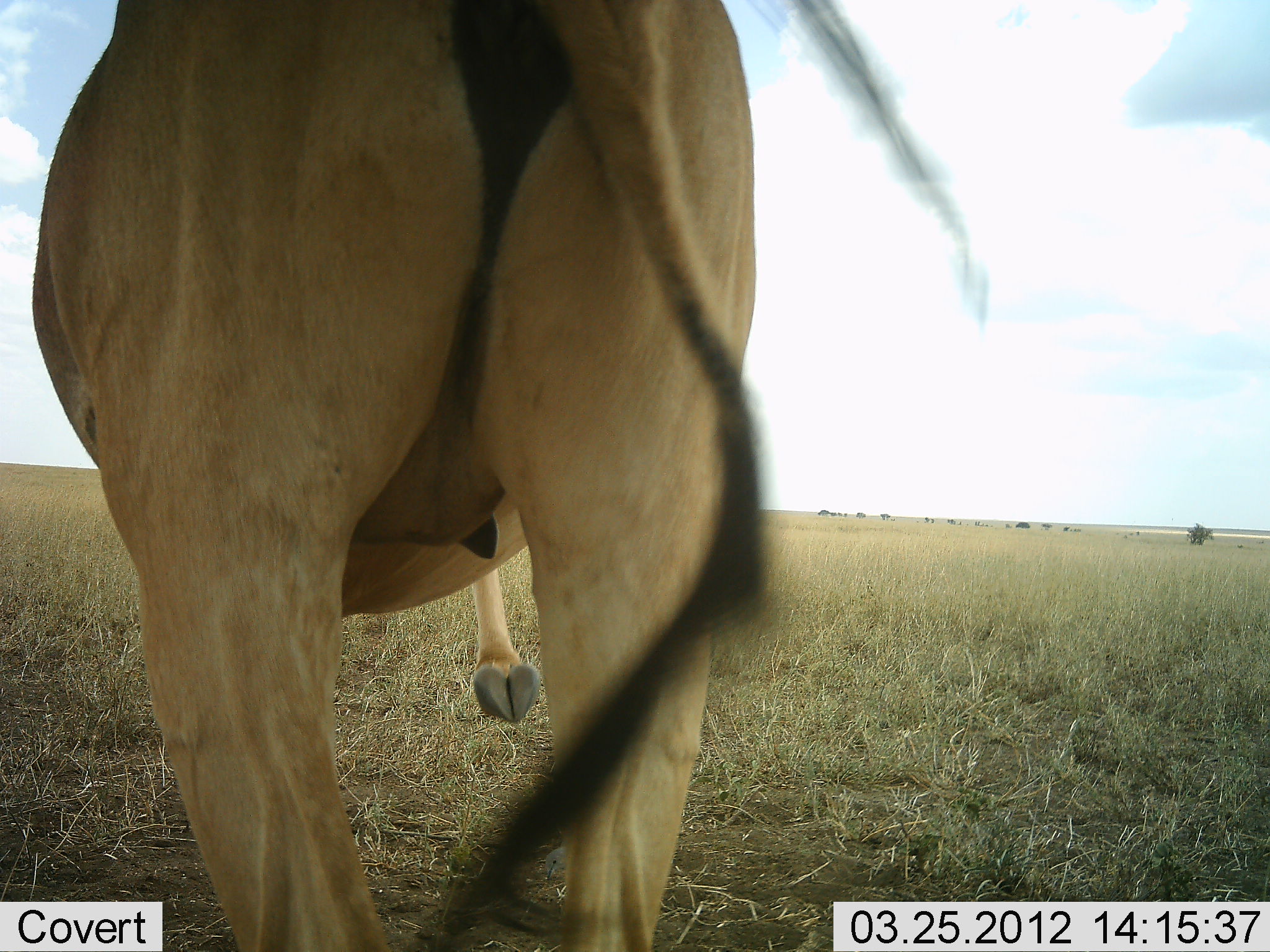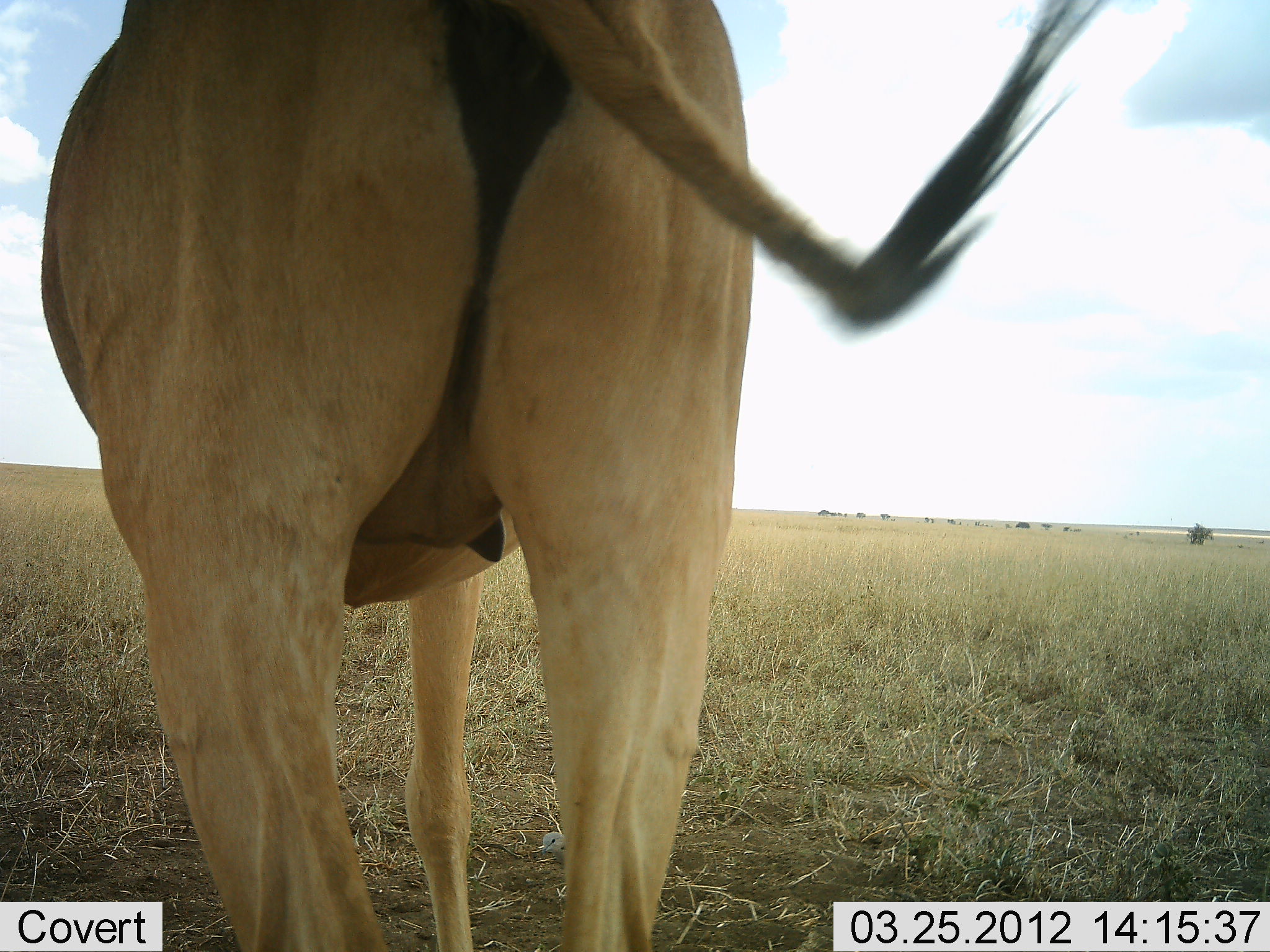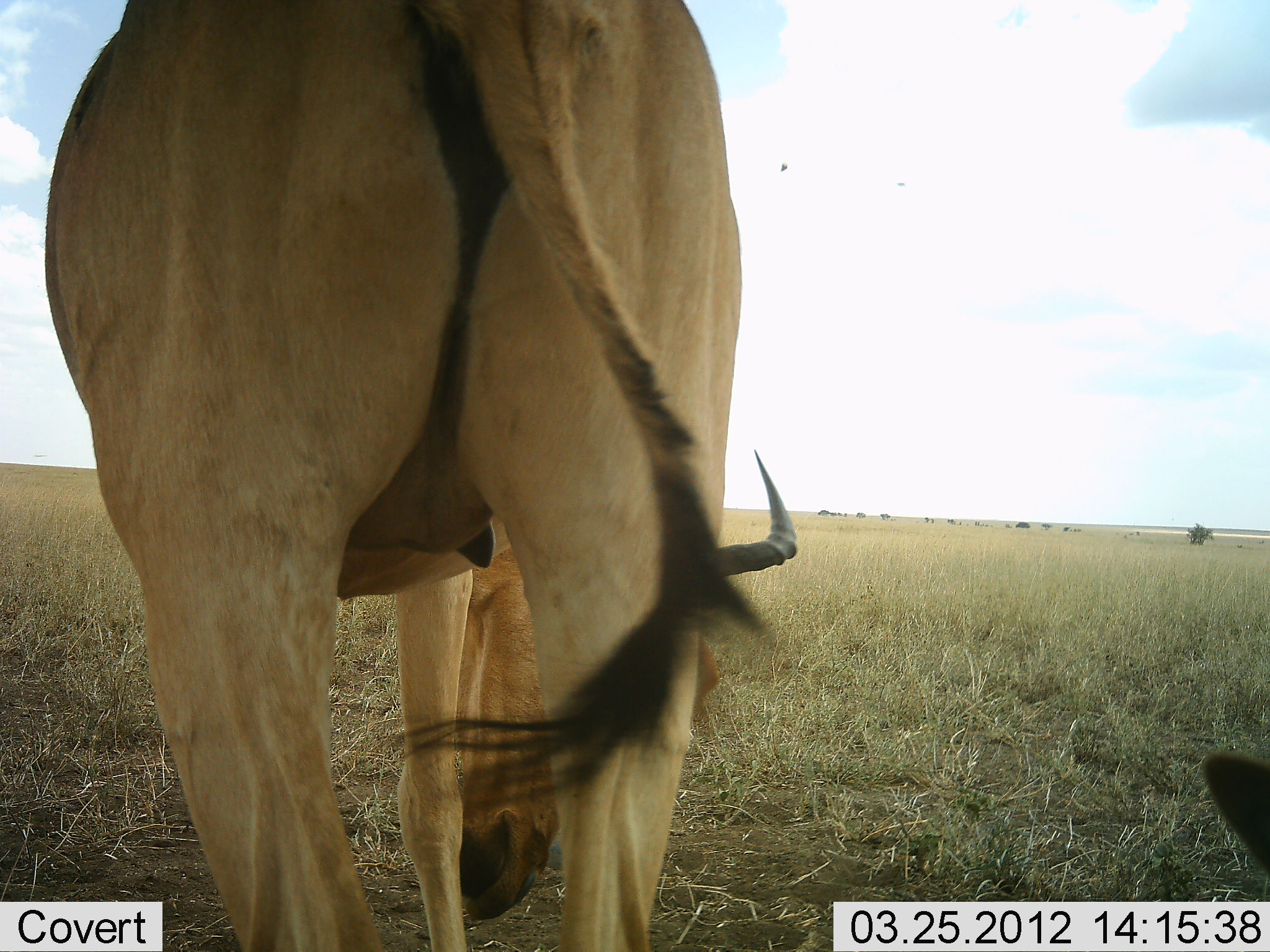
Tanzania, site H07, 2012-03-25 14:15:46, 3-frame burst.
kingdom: Animalia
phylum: Chordata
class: Mammalia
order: Artiodactyla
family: Bovidae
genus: Alcelaphus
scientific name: Alcelaphus buselaphus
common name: hartebeest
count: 1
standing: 90%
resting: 20%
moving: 0%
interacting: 0%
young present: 0%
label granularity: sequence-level